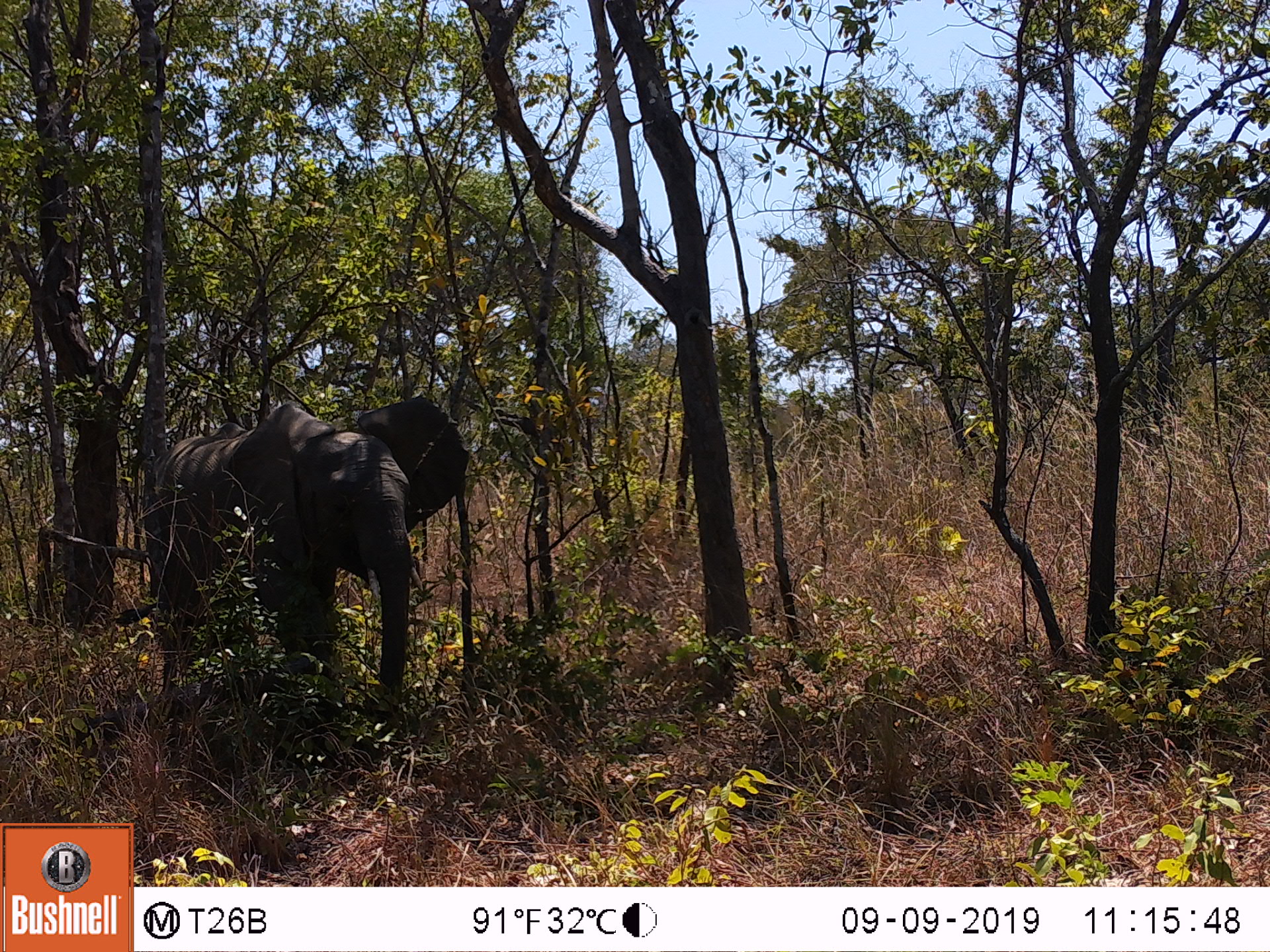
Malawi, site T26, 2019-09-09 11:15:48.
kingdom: Animalia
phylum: Chordata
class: Mammalia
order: Proboscidea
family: Elephantidae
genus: Loxodonta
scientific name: Loxodonta africana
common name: african savanna elephant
African savanna elephant (Loxodonta africana), count 1.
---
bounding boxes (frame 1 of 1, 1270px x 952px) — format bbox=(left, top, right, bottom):
african savanna elephant: bbox=(131, 381, 479, 745)